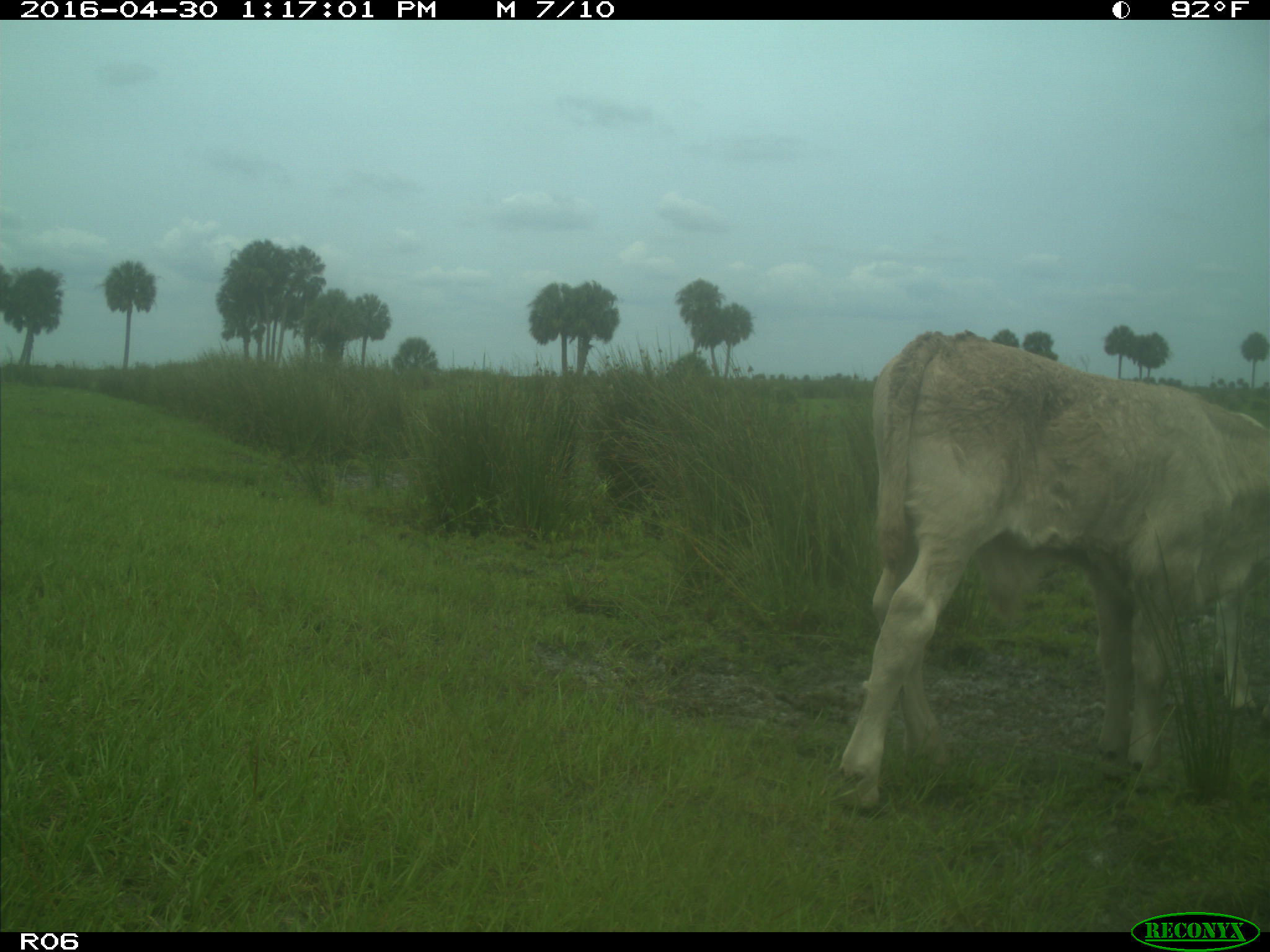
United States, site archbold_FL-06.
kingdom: Animalia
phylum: Chordata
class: Mammalia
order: Artiodactyla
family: Bovidae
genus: Bos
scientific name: Bos taurus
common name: domestic cow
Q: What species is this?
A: Bos taurus (domestic cow).